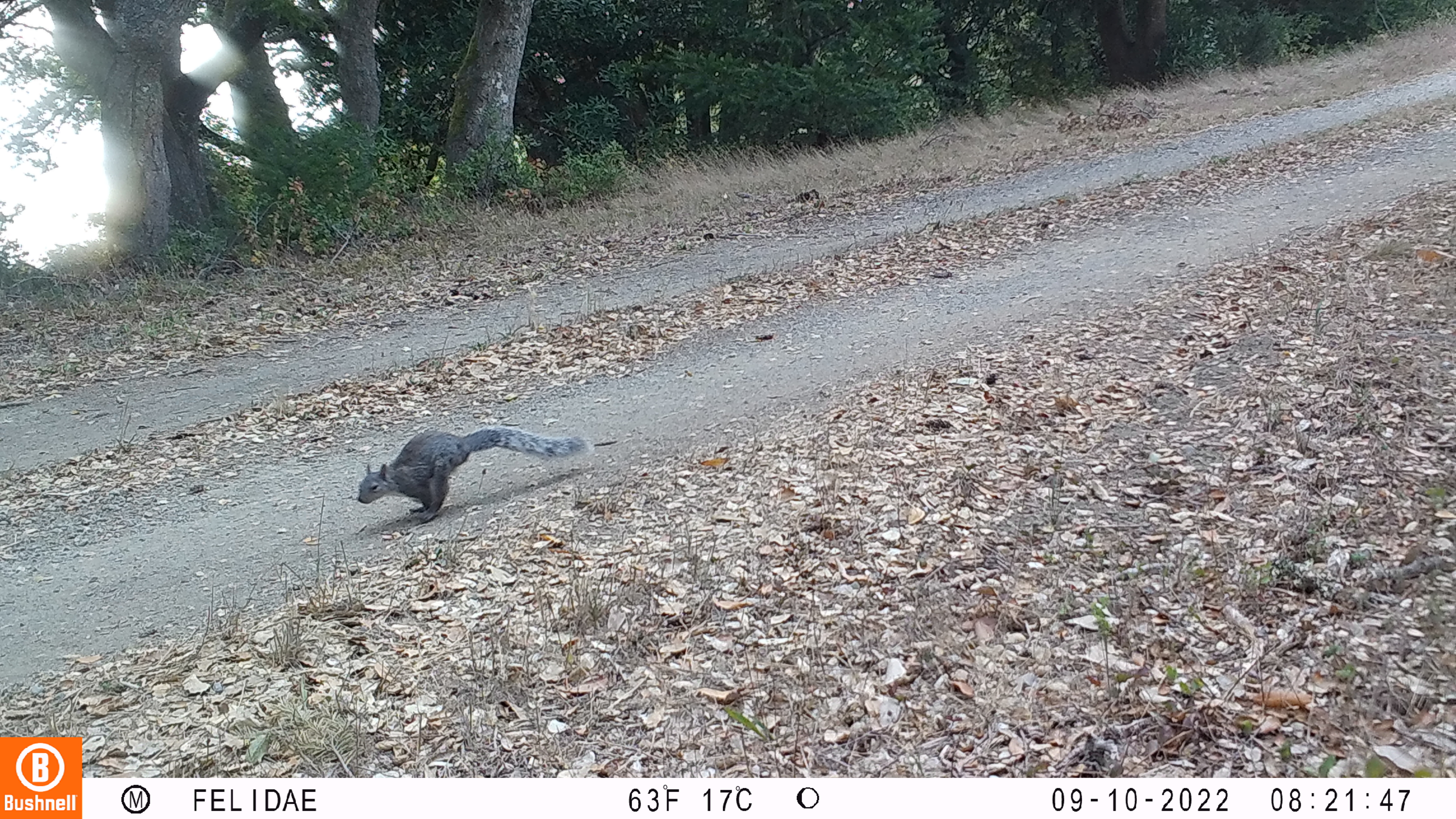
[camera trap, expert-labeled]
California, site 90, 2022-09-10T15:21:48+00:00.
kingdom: Animalia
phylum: Chordata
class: Mammalia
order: Rodentia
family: Sciuridae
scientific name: Sciuridae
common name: squirrel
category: unknown squirrel